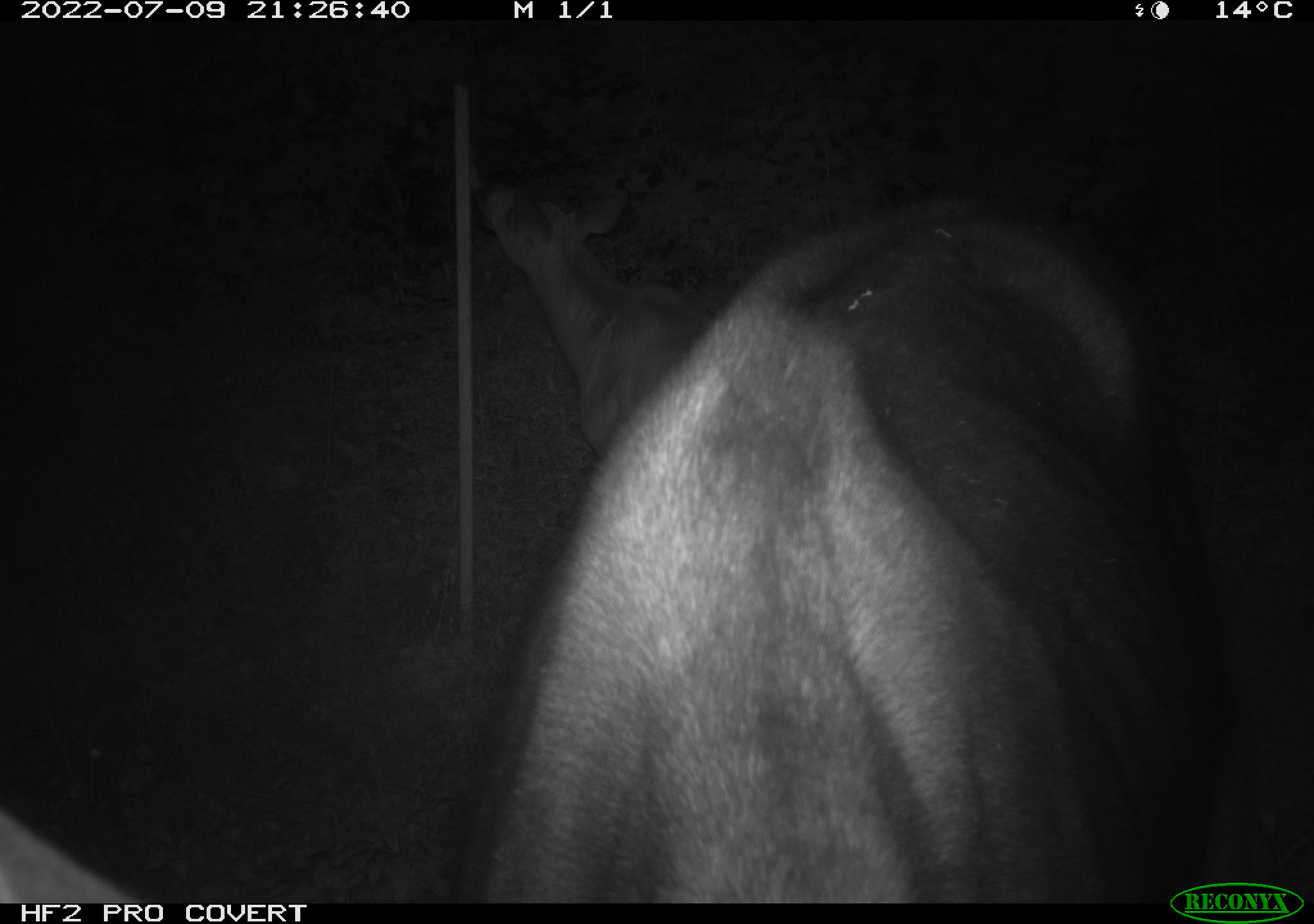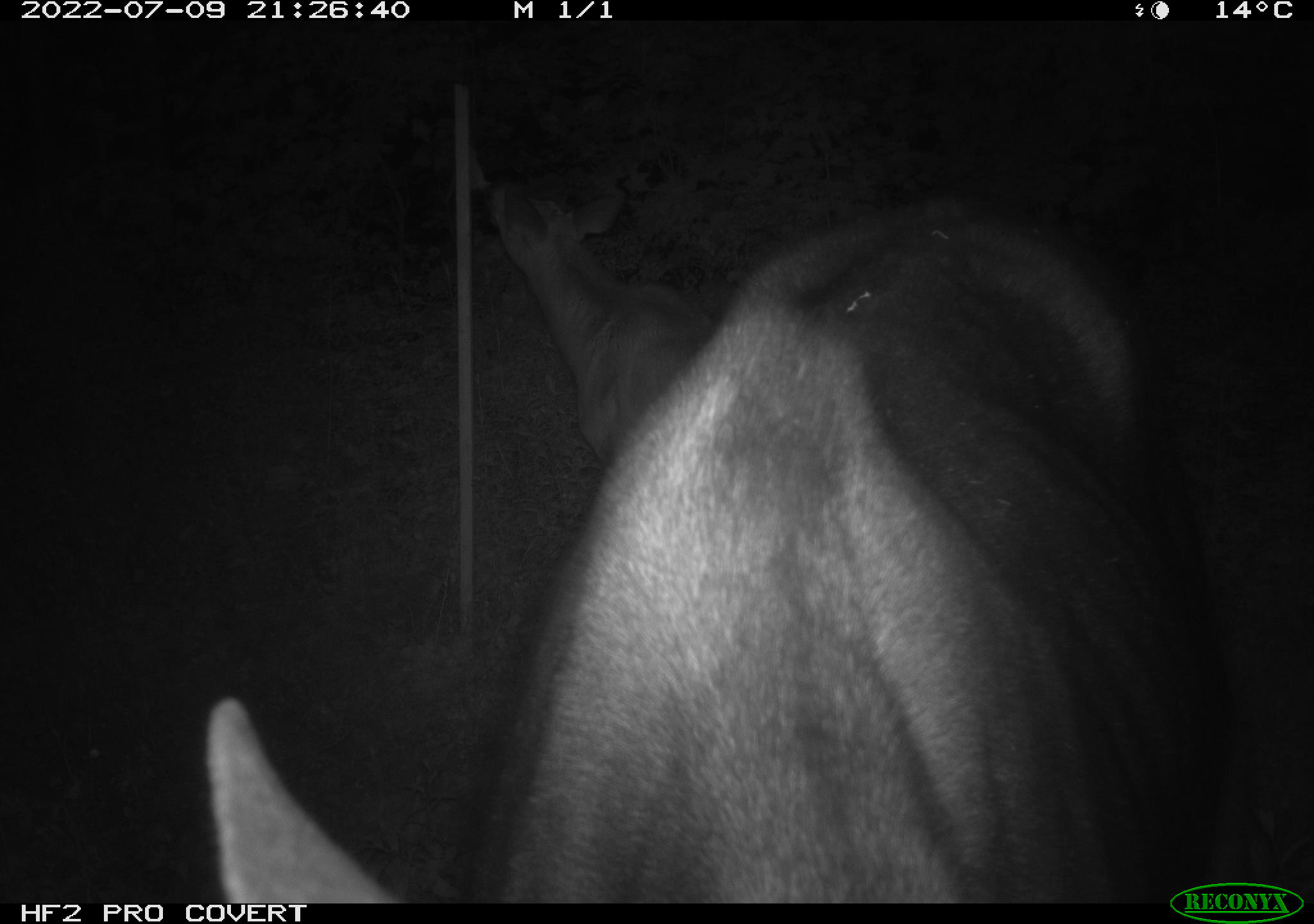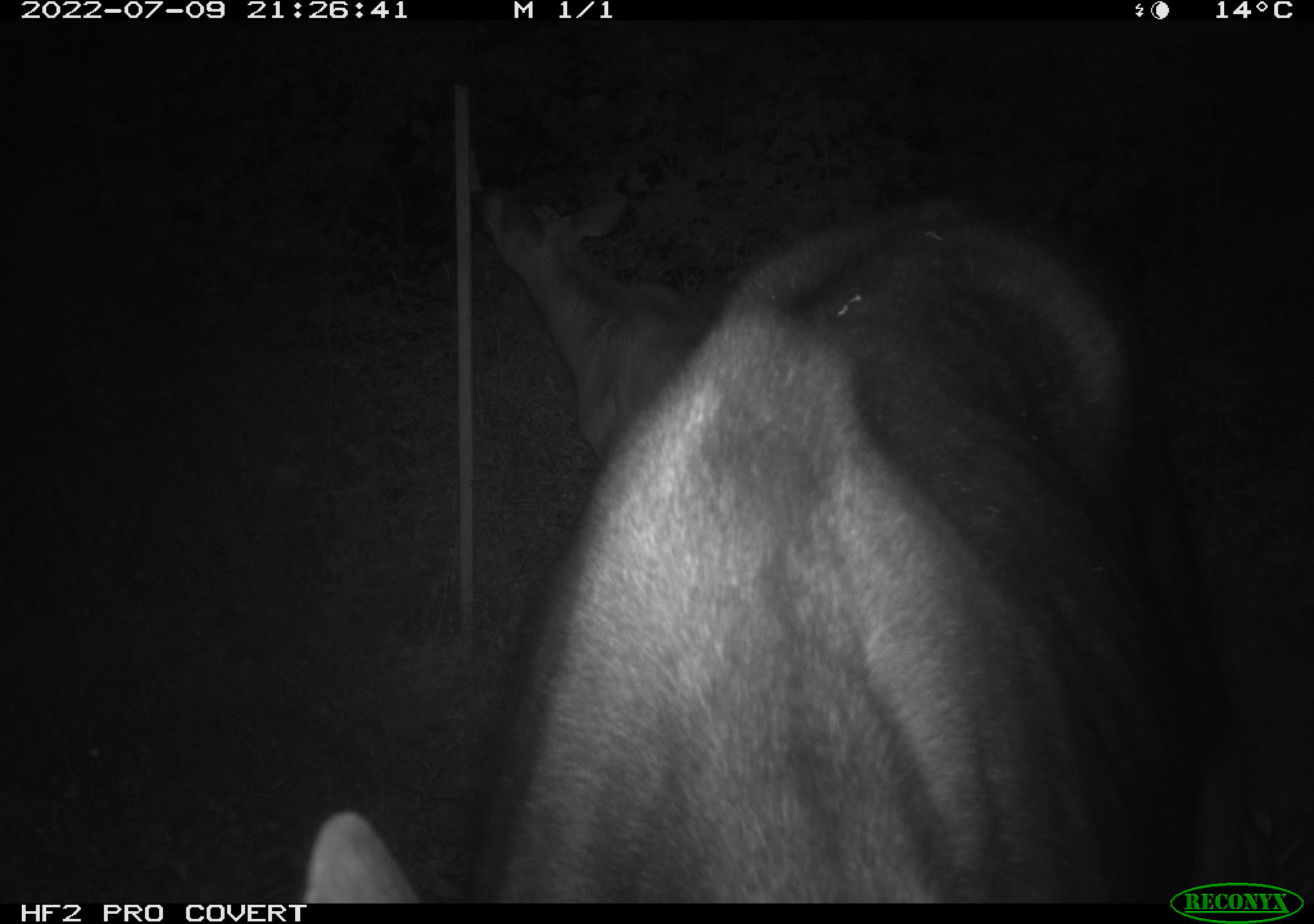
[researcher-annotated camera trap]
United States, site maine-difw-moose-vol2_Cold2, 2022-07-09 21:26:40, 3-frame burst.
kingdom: Animalia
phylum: Chordata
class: Mammalia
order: Artiodactyla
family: Cervidae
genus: Alces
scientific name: Alces alces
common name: moose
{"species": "moose (Alces alces)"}